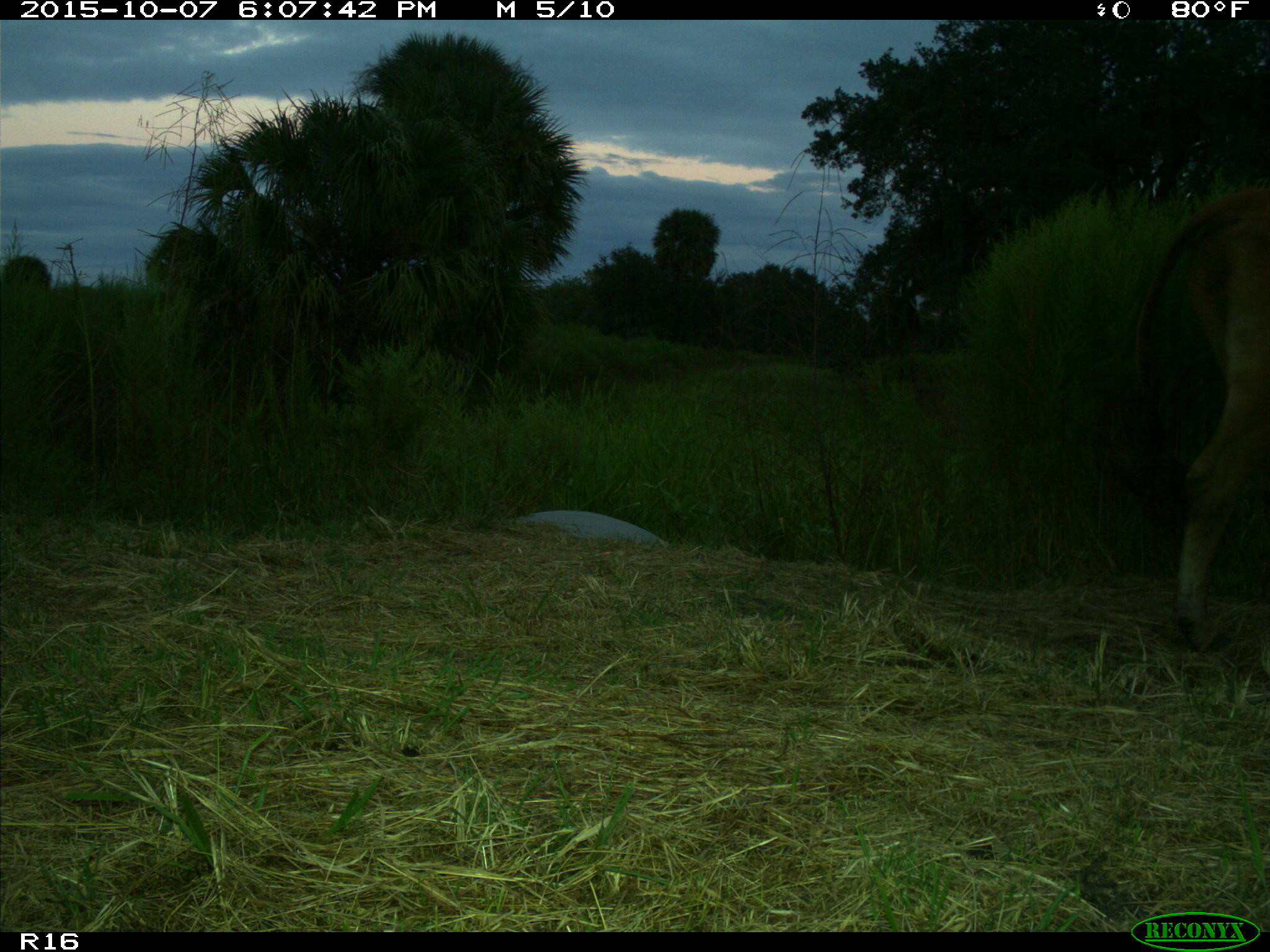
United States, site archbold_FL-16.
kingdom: Animalia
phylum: Chordata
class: Mammalia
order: Artiodactyla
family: Bovidae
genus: Bos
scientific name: Bos taurus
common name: domestic cow